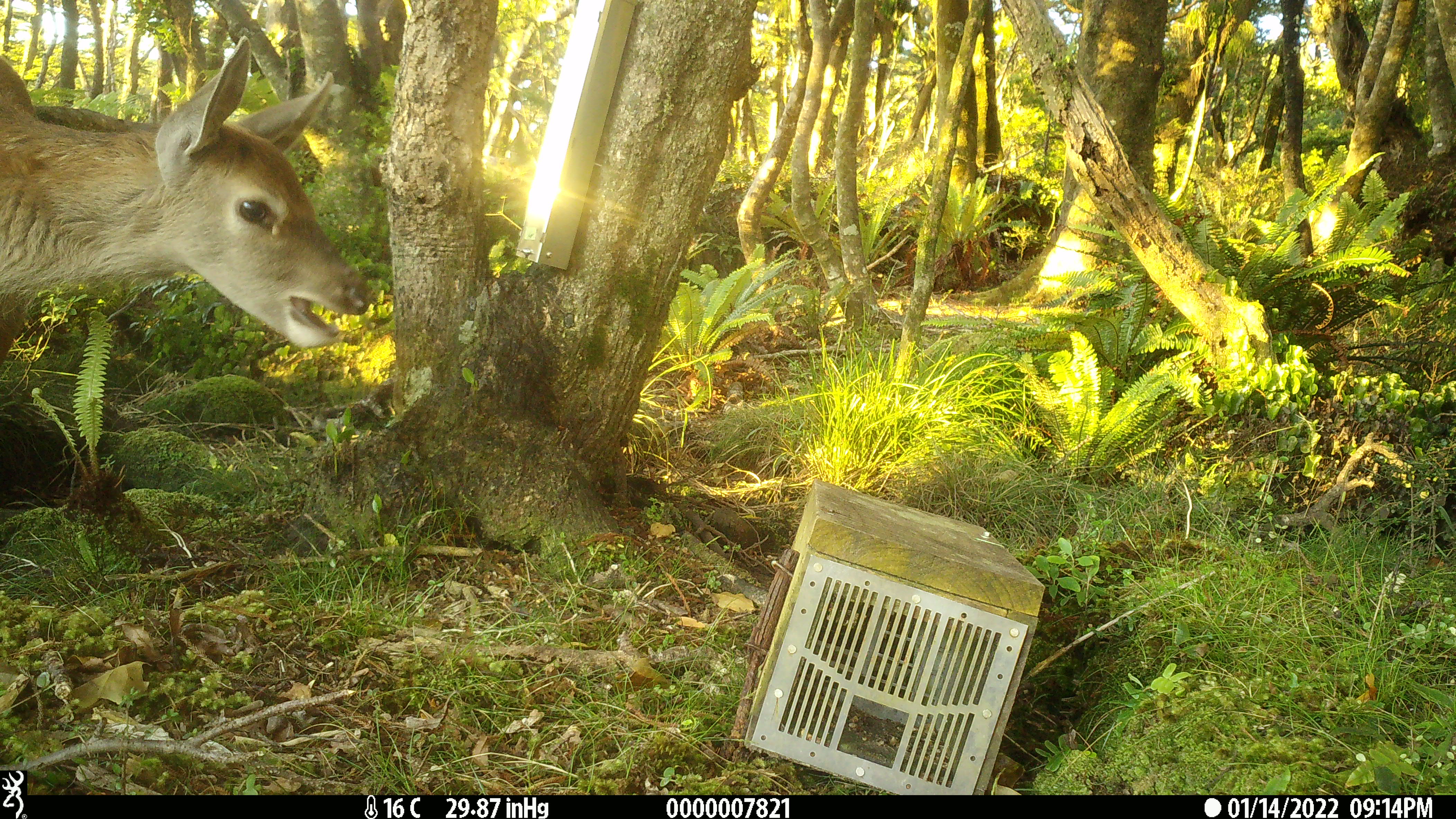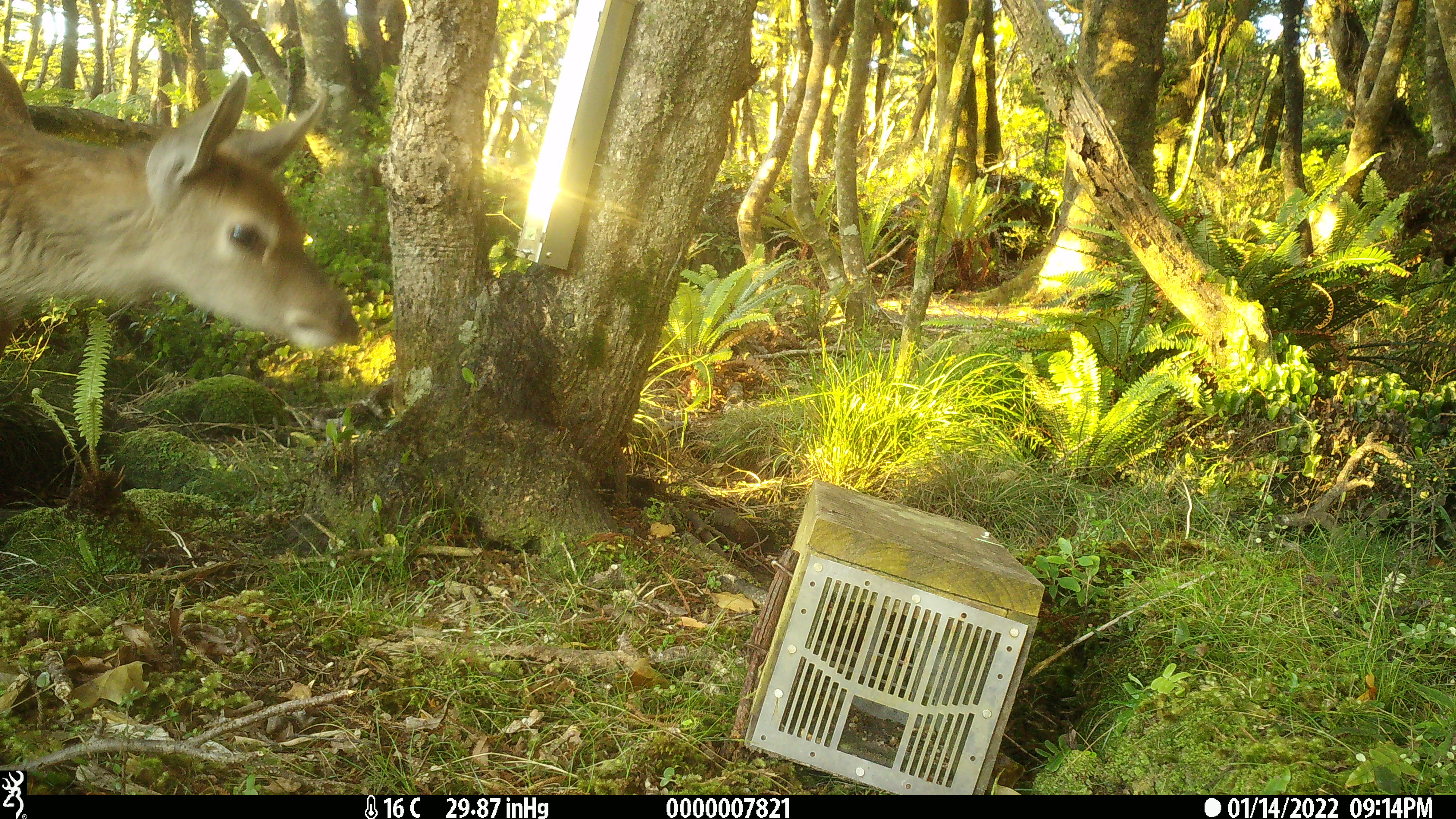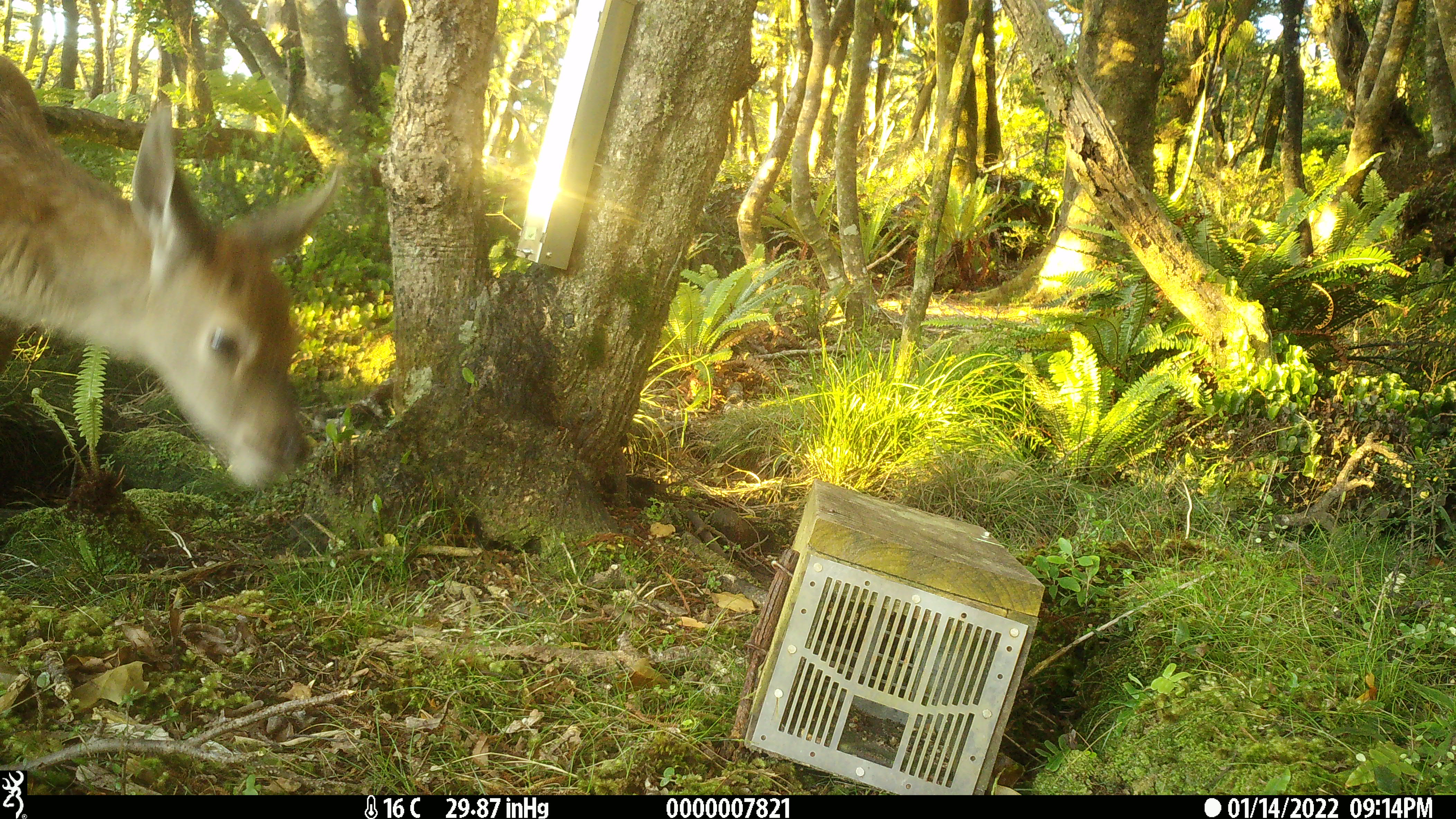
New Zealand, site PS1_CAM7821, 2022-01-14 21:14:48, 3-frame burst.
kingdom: Animalia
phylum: Chordata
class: Mammalia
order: Artiodactyla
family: Cervidae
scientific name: Cervidae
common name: deer